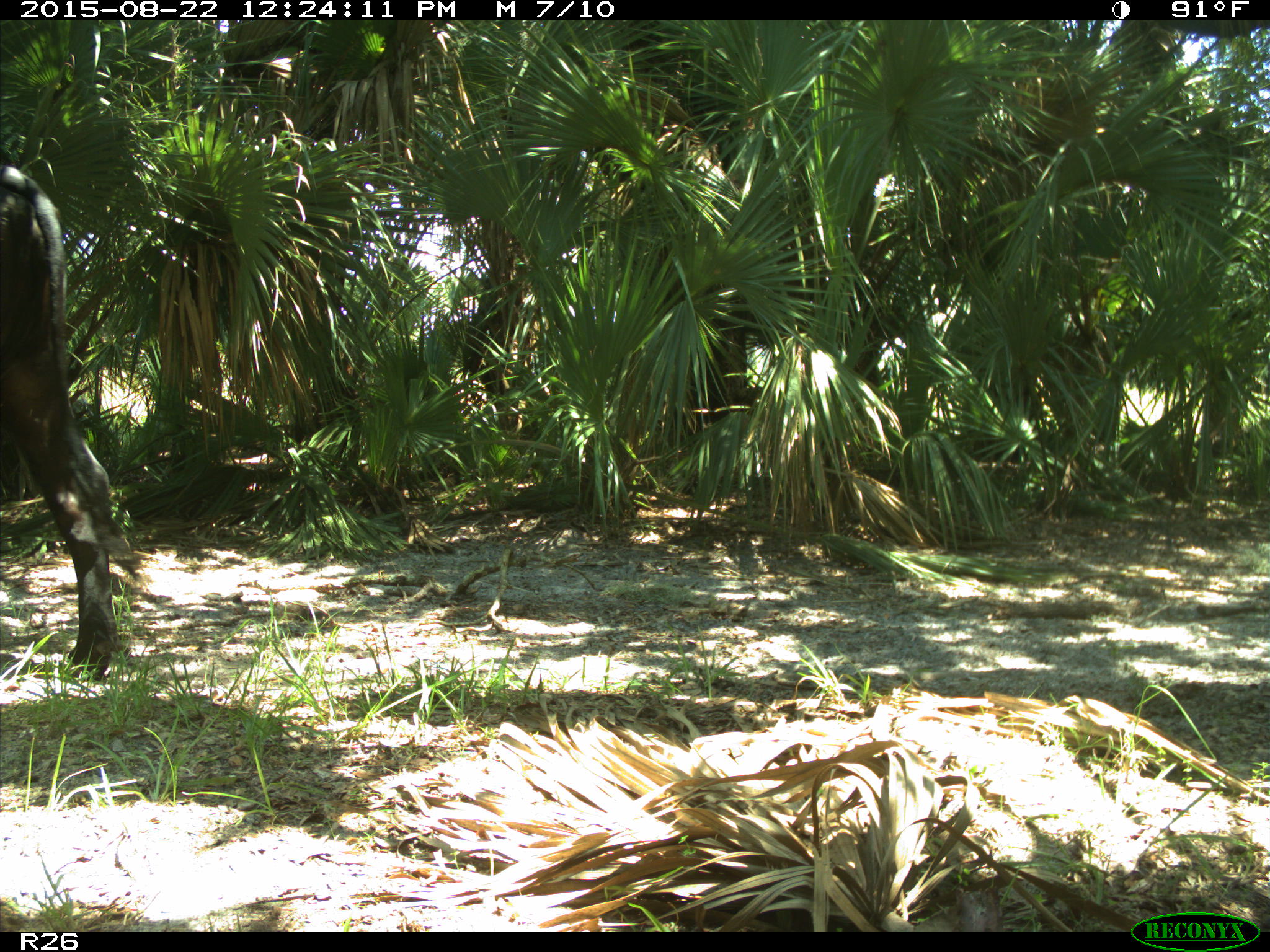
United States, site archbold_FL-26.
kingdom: Animalia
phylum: Chordata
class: Mammalia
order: Artiodactyla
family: Bovidae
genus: Bos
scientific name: Bos taurus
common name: domestic cow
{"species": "Bos taurus (domestic cow)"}